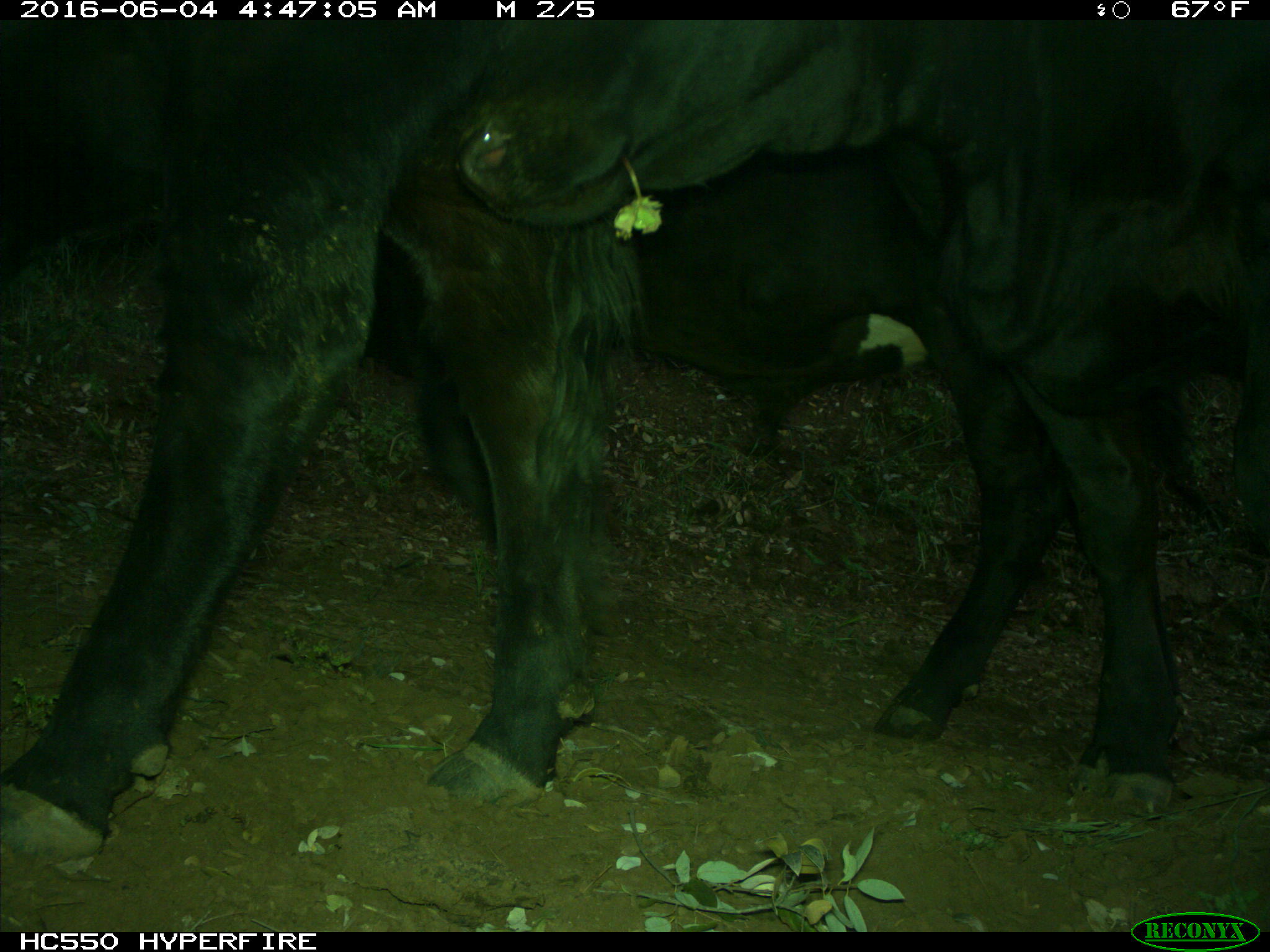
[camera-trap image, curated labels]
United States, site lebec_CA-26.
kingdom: Animalia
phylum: Chordata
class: Mammalia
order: Artiodactyla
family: Bovidae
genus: Bos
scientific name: Bos taurus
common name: domestic cow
Bos taurus (domestic cow).